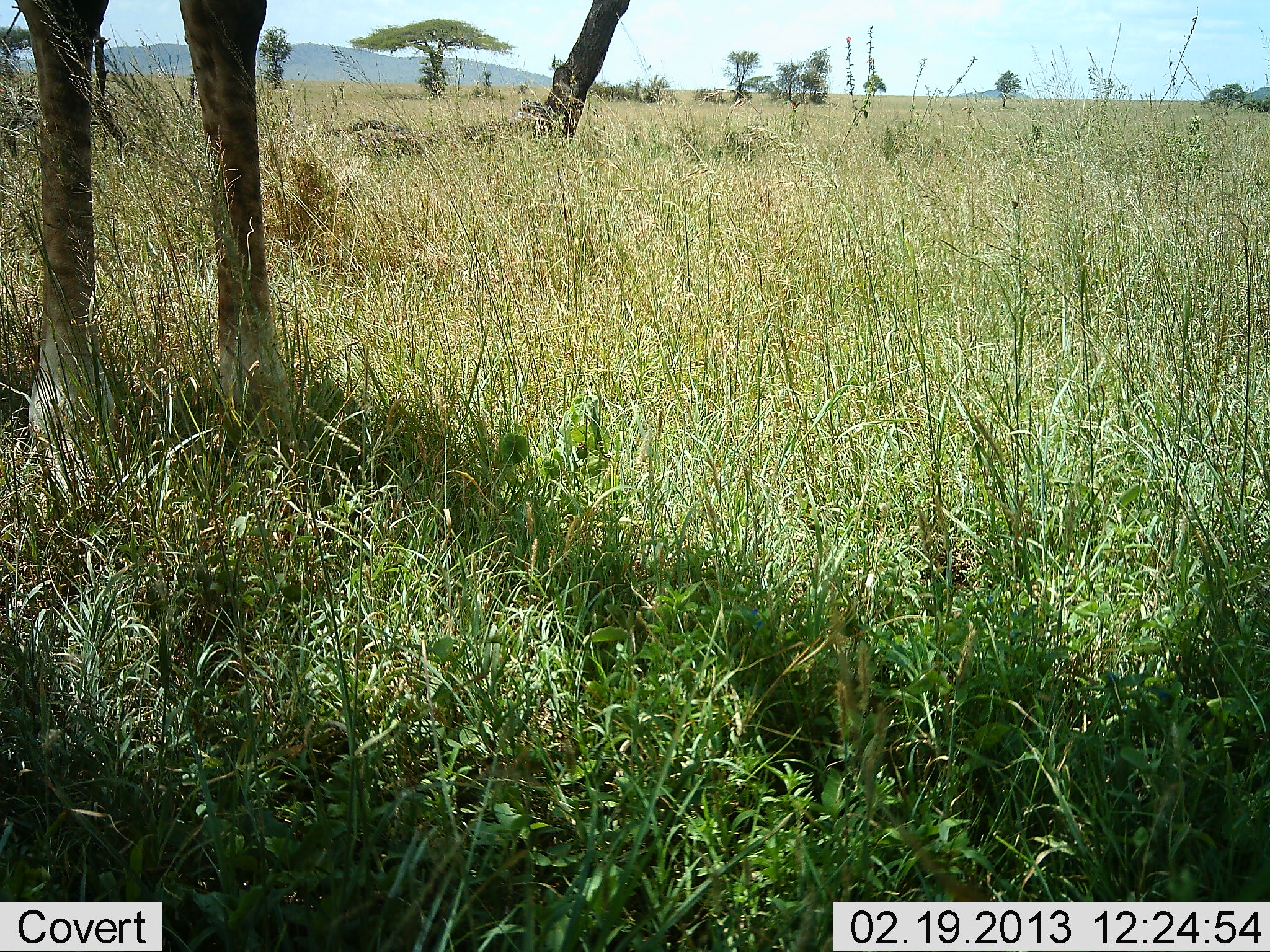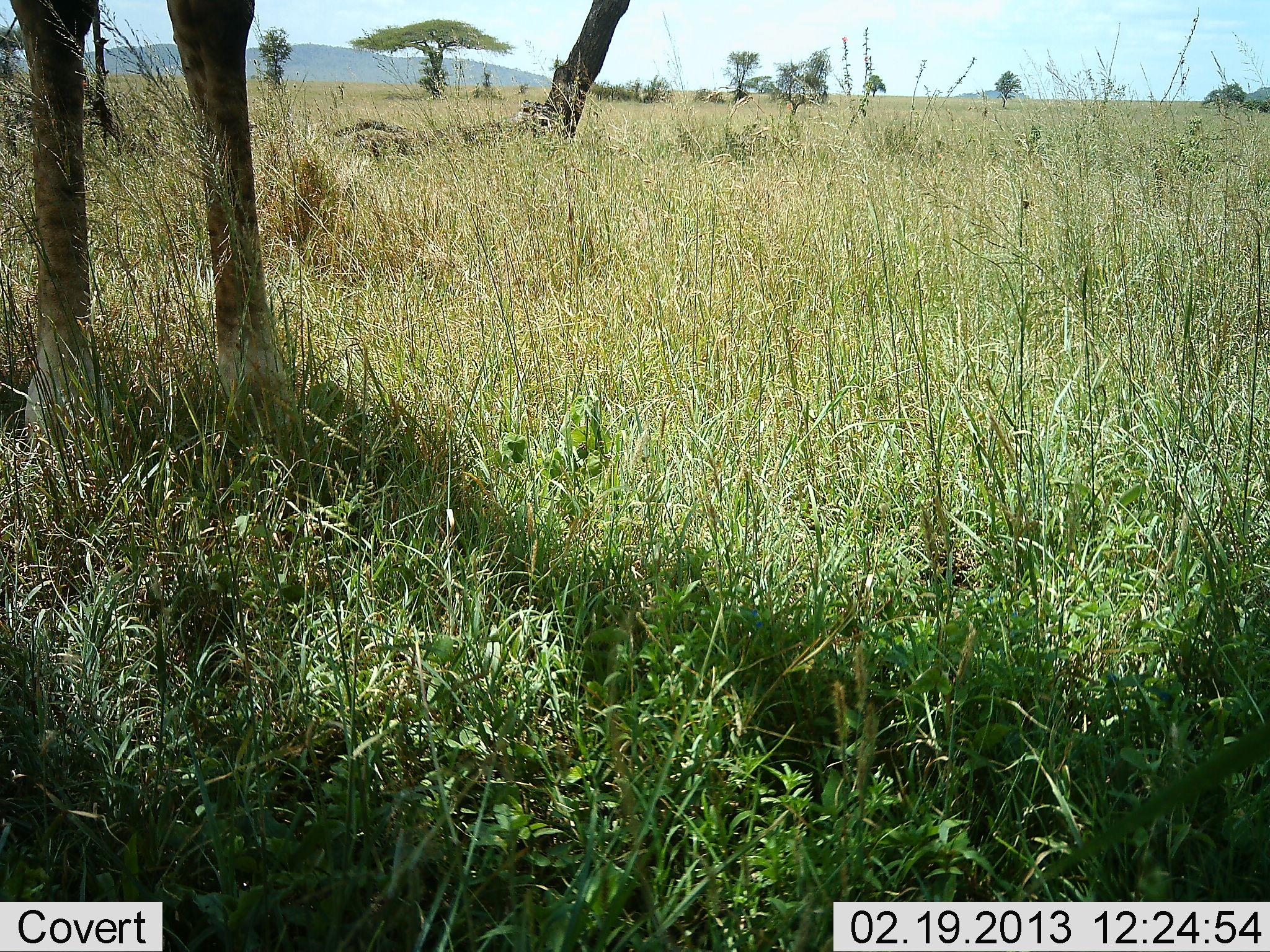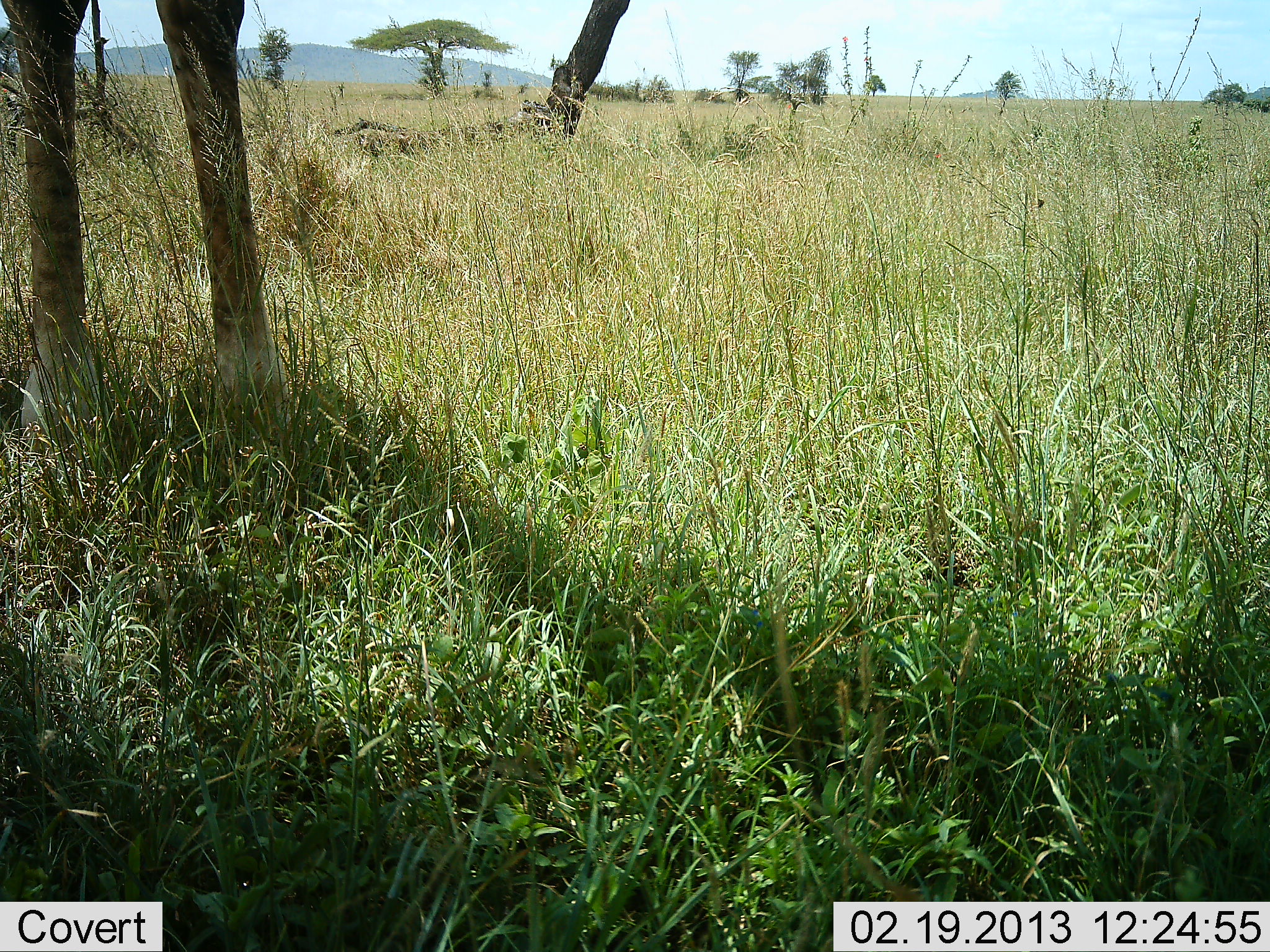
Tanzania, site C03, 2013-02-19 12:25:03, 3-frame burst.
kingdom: Animalia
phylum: Chordata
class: Mammalia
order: Artiodactyla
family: Giraffidae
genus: Giraffa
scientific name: Giraffa camelopardalis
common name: giraffe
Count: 1.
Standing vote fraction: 85%.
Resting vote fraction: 0%.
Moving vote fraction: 0%.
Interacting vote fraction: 0%.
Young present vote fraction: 0%.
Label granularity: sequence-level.